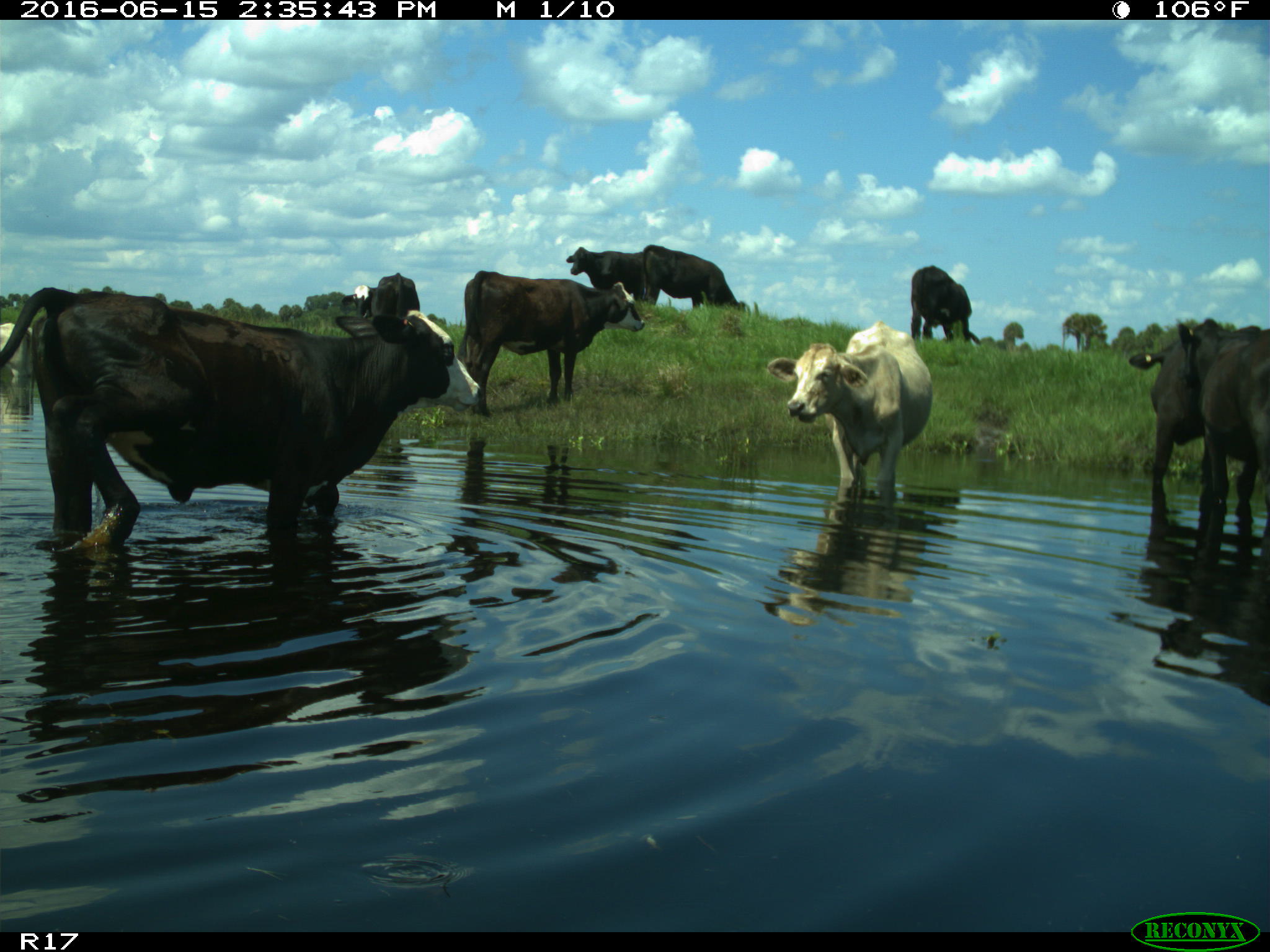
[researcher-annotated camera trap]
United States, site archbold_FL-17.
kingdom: Animalia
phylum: Chordata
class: Mammalia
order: Artiodactyla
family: Bovidae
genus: Bos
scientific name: Bos taurus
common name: domestic cow